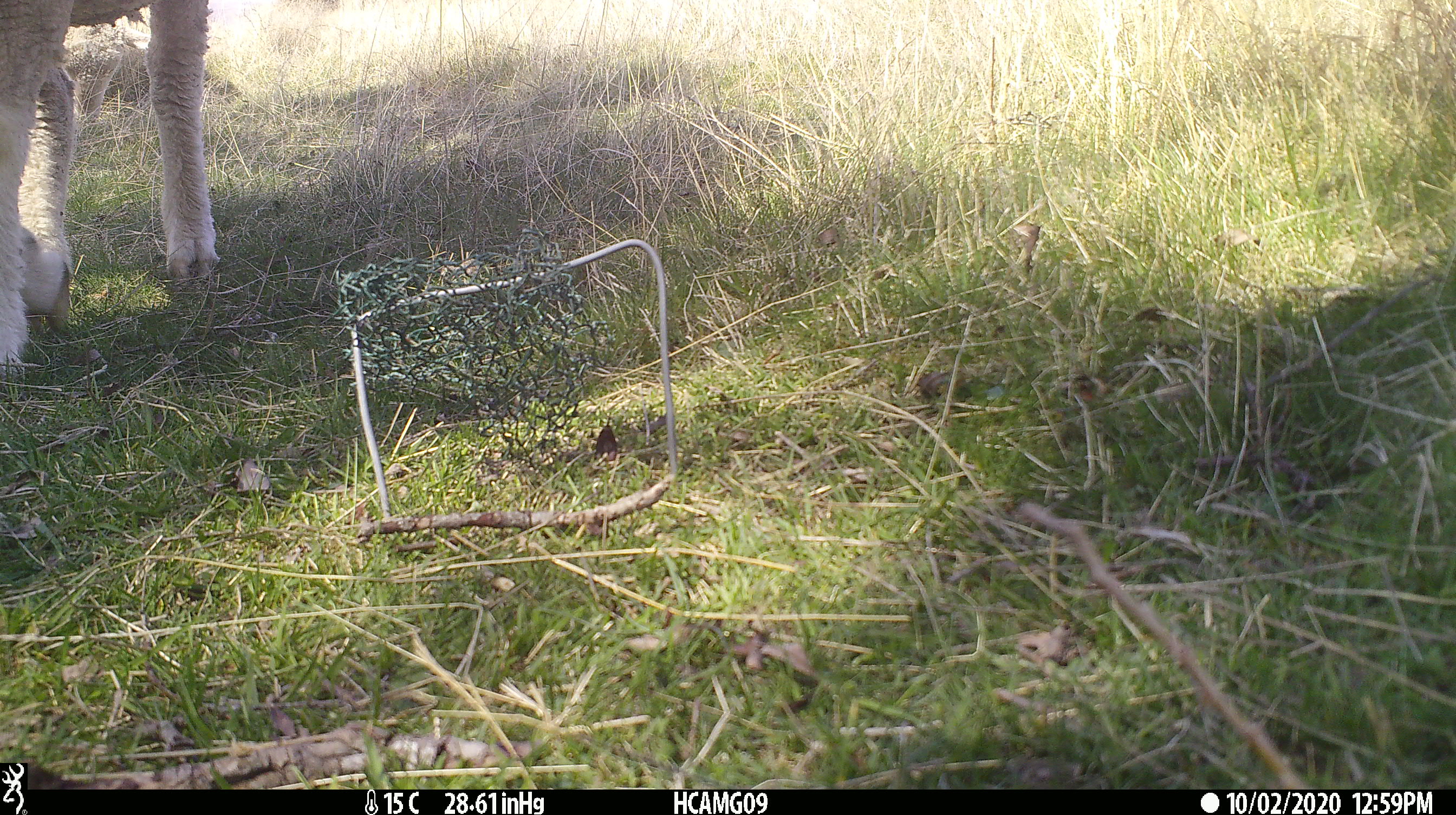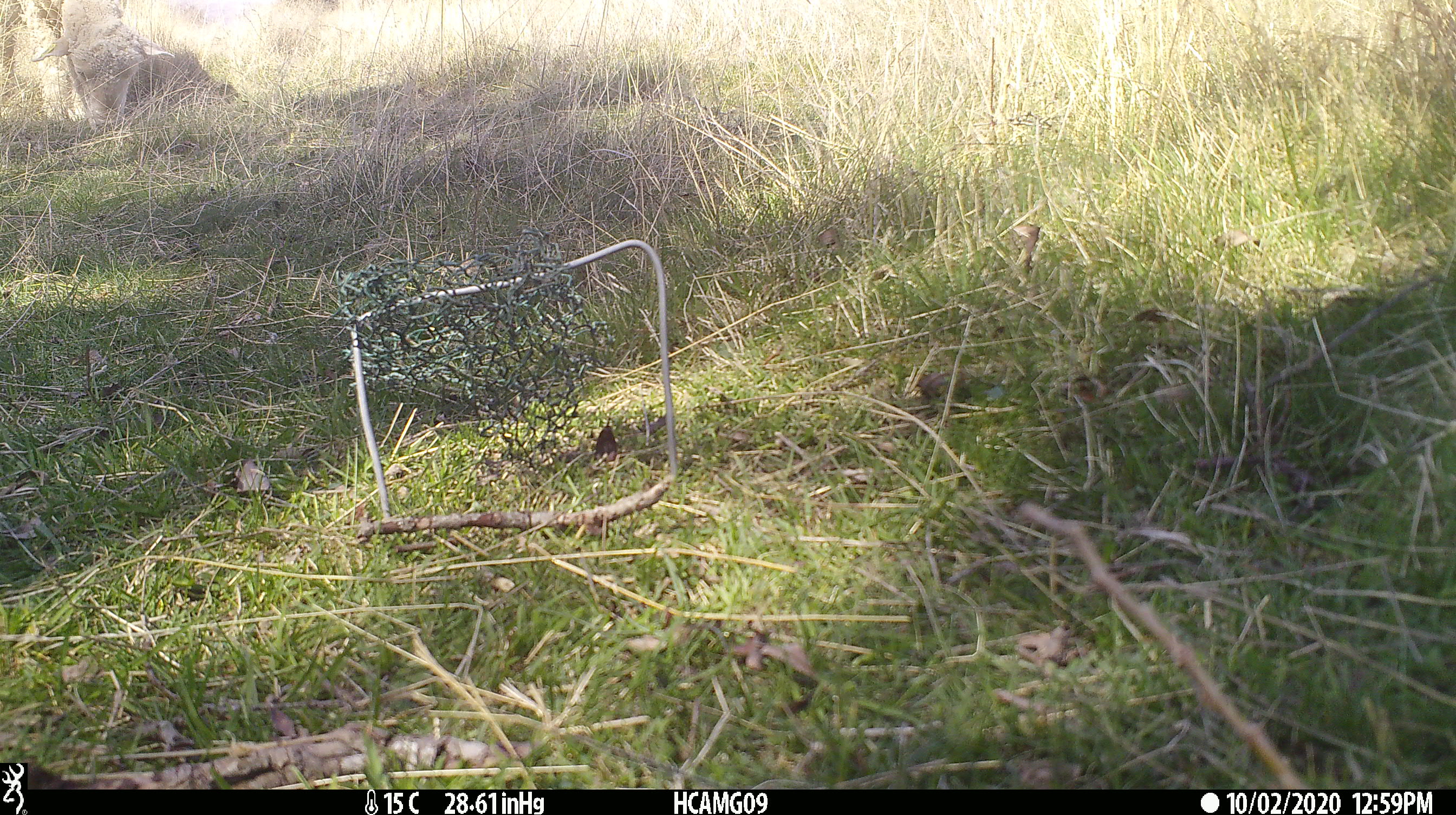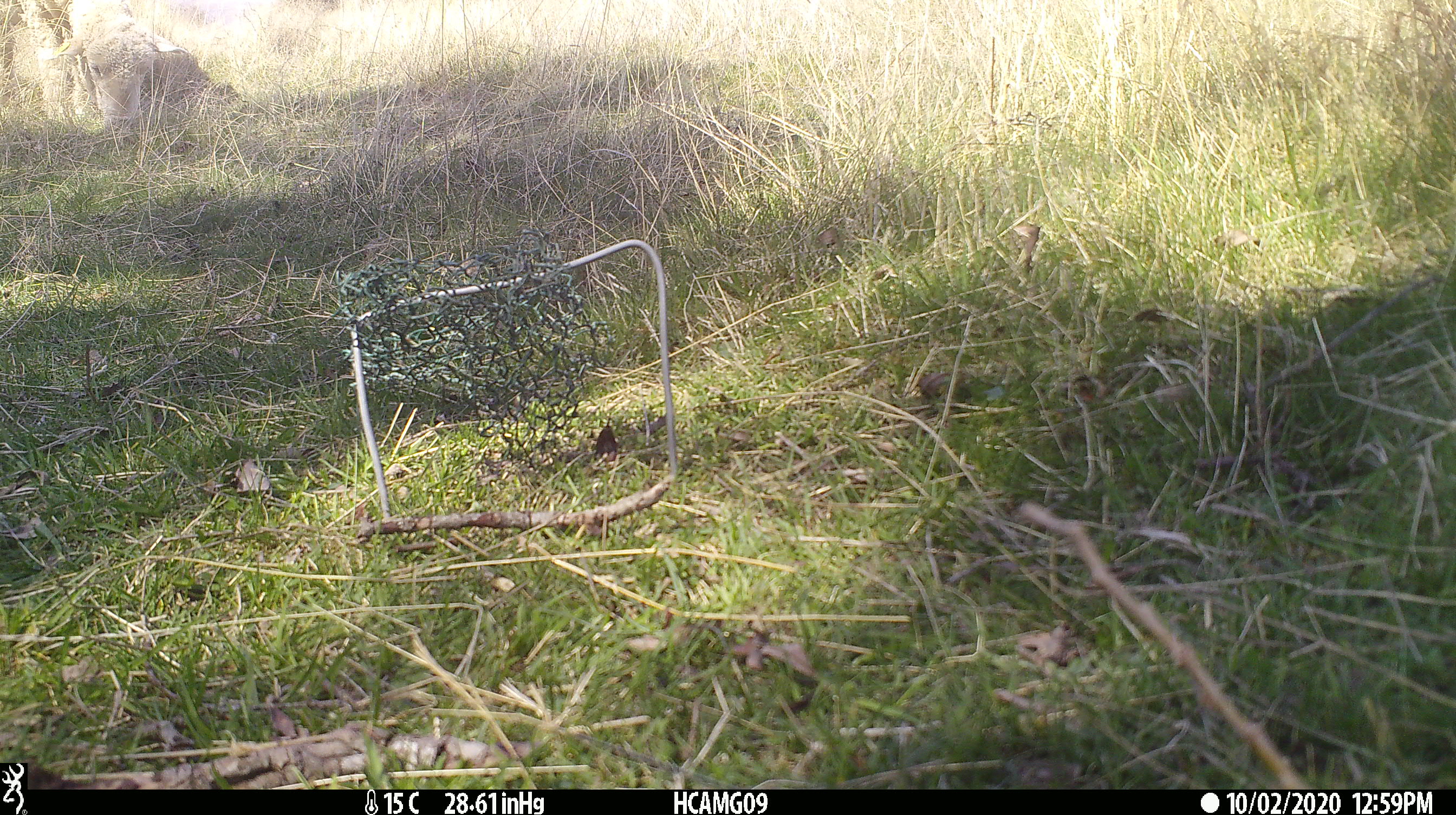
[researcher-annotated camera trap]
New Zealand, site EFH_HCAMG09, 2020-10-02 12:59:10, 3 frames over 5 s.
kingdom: Animalia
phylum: Chordata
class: Mammalia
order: Artiodactyla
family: Bovidae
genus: Ovis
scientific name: Ovis aries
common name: domestic sheep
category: sheep